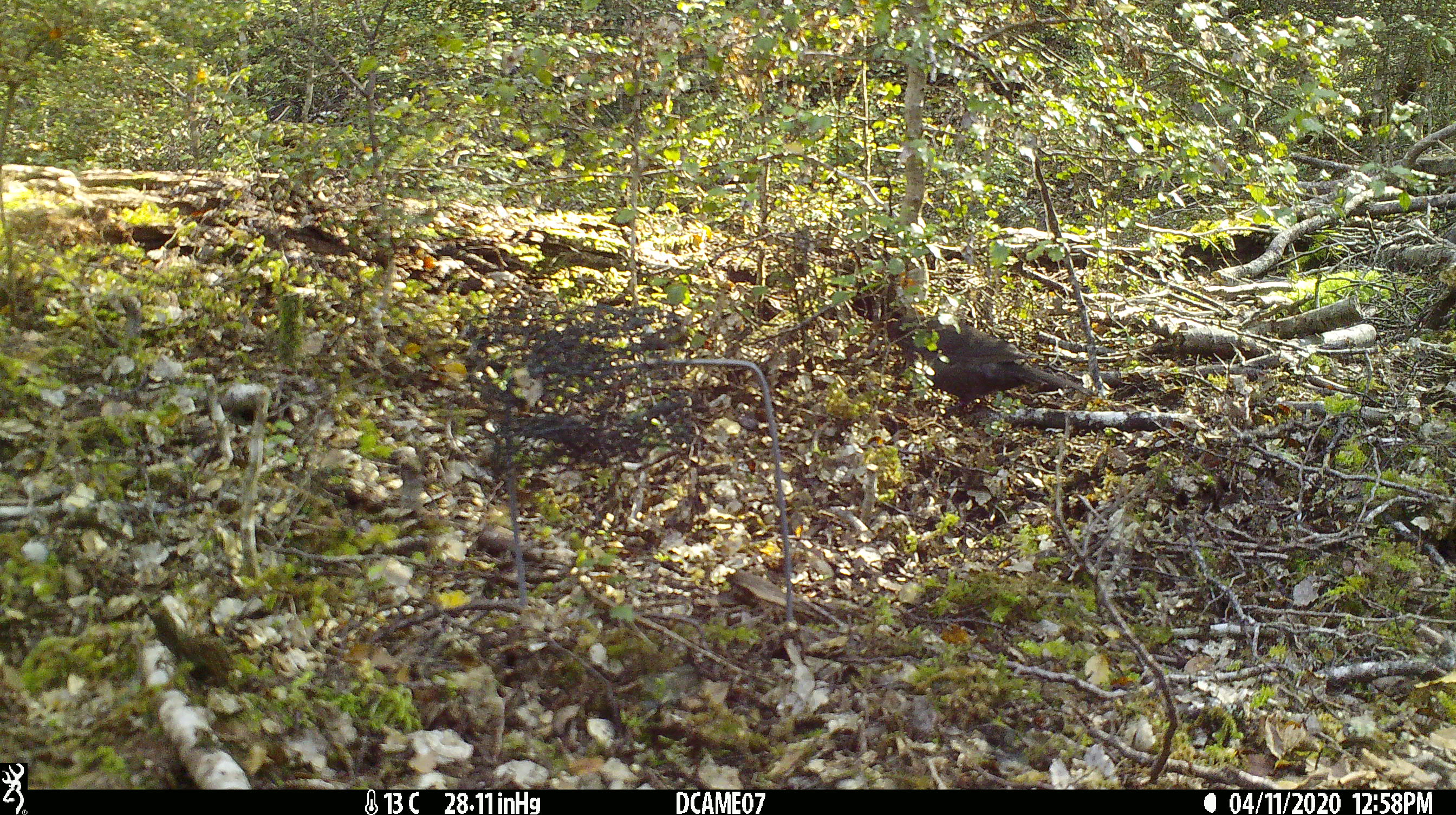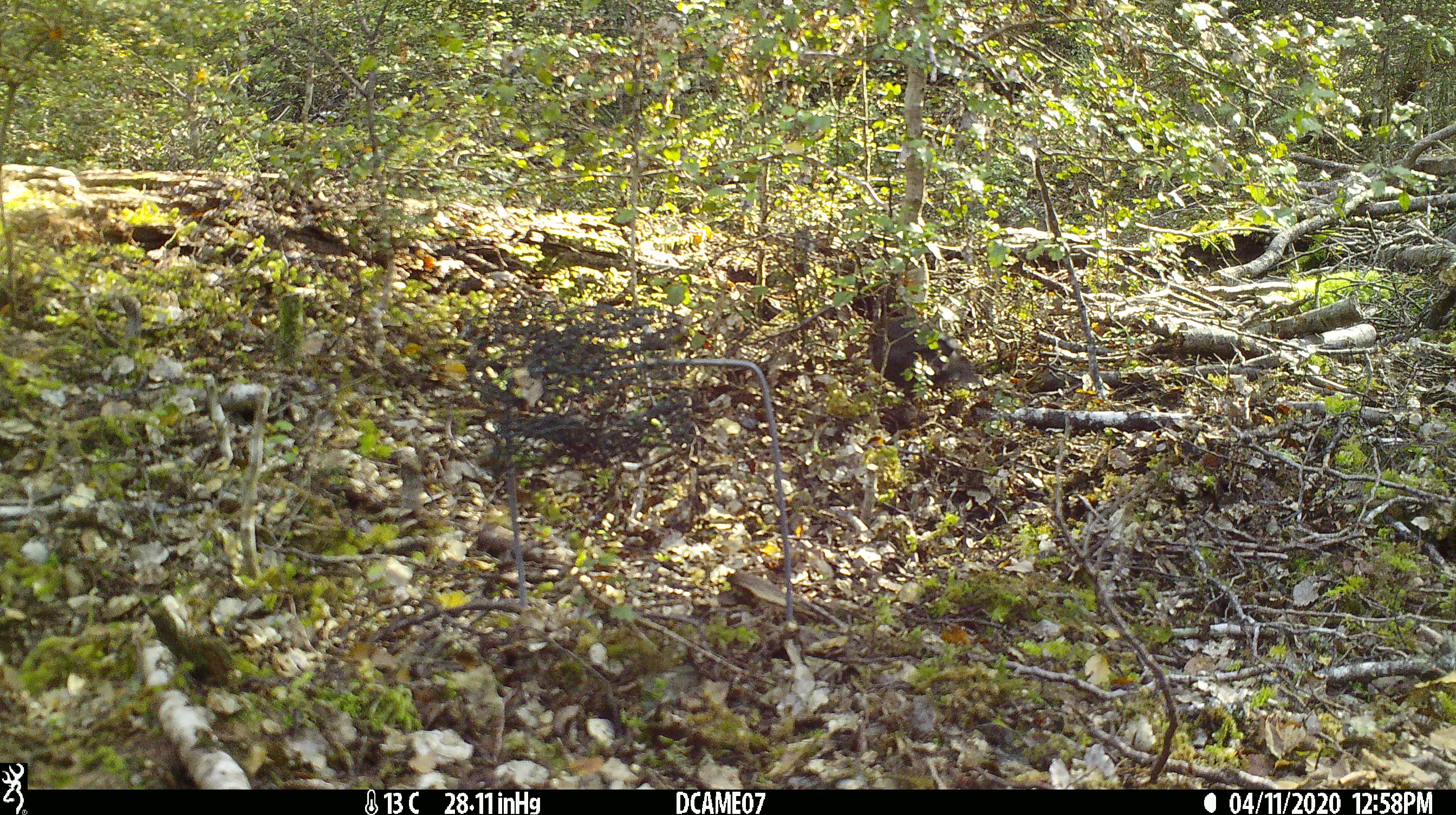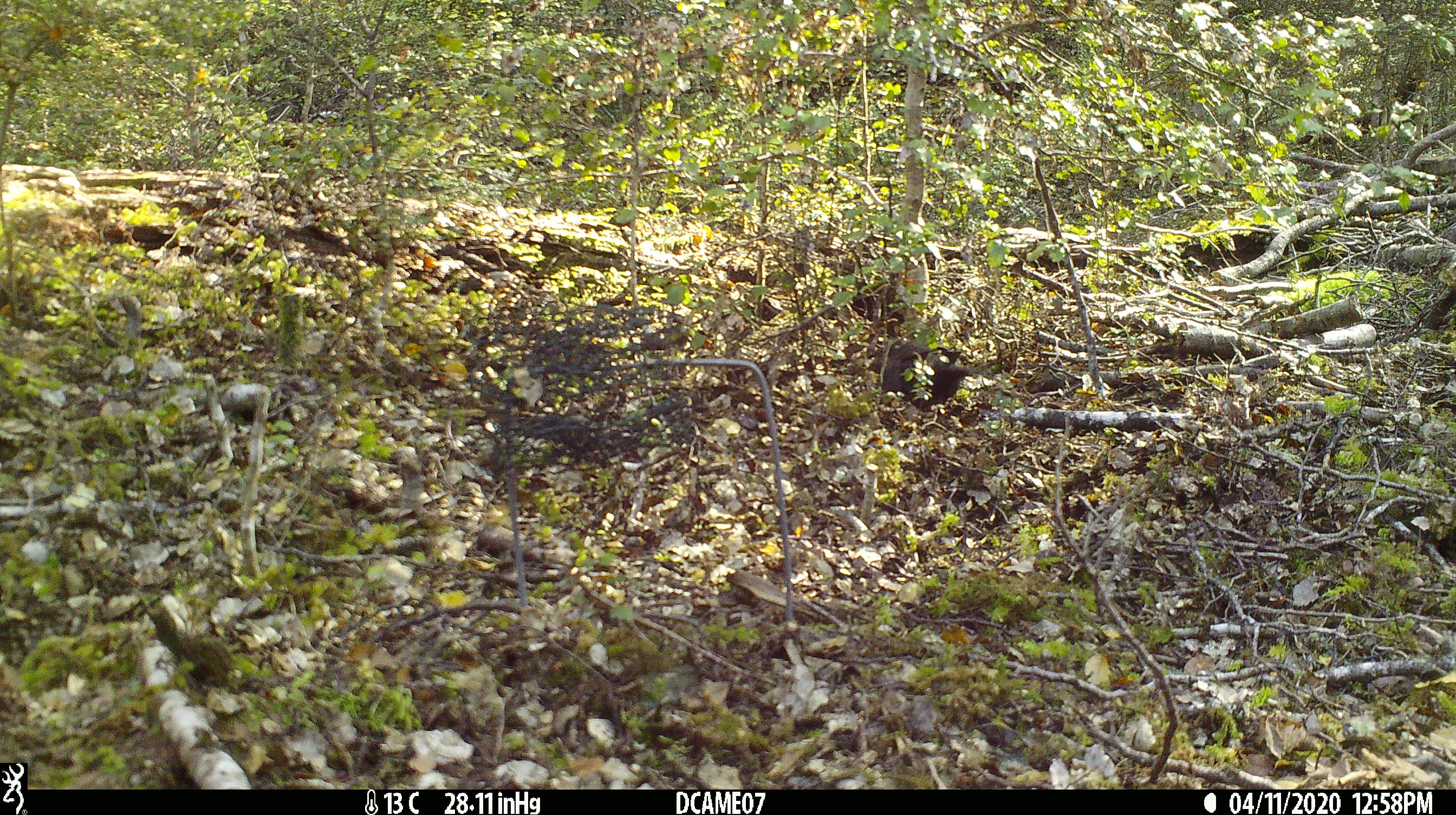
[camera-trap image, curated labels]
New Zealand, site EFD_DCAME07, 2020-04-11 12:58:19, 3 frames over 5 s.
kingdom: Animalia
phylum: Chordata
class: Aves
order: Passeriformes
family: Turdidae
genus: Turdus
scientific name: Turdus merula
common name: eurasian blackbird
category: blackbird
Blackbird (eurasian blackbird) (Turdus merula).